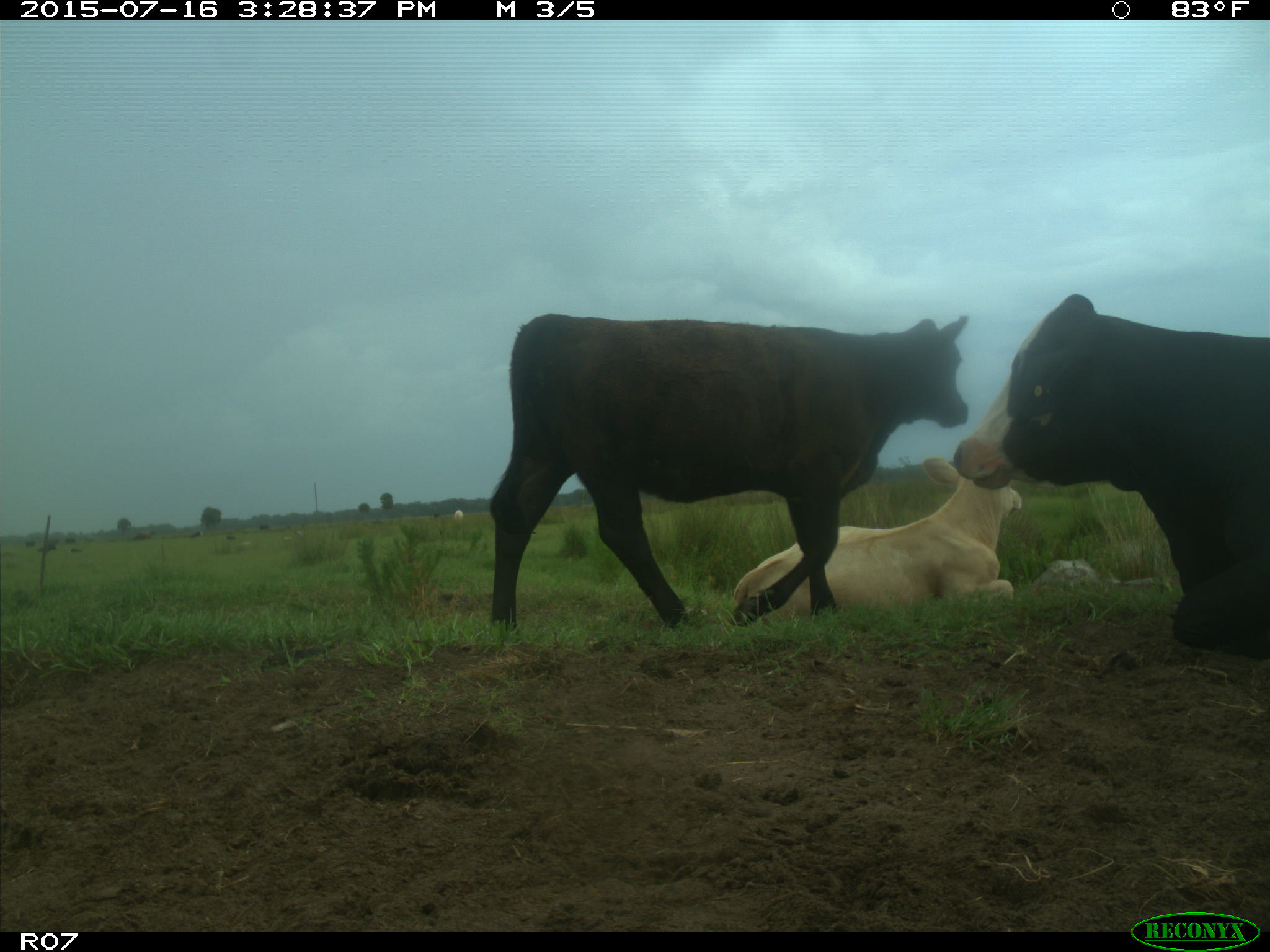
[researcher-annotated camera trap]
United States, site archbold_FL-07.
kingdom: Animalia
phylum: Chordata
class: Mammalia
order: Artiodactyla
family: Bovidae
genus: Bos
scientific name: Bos taurus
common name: domestic cow